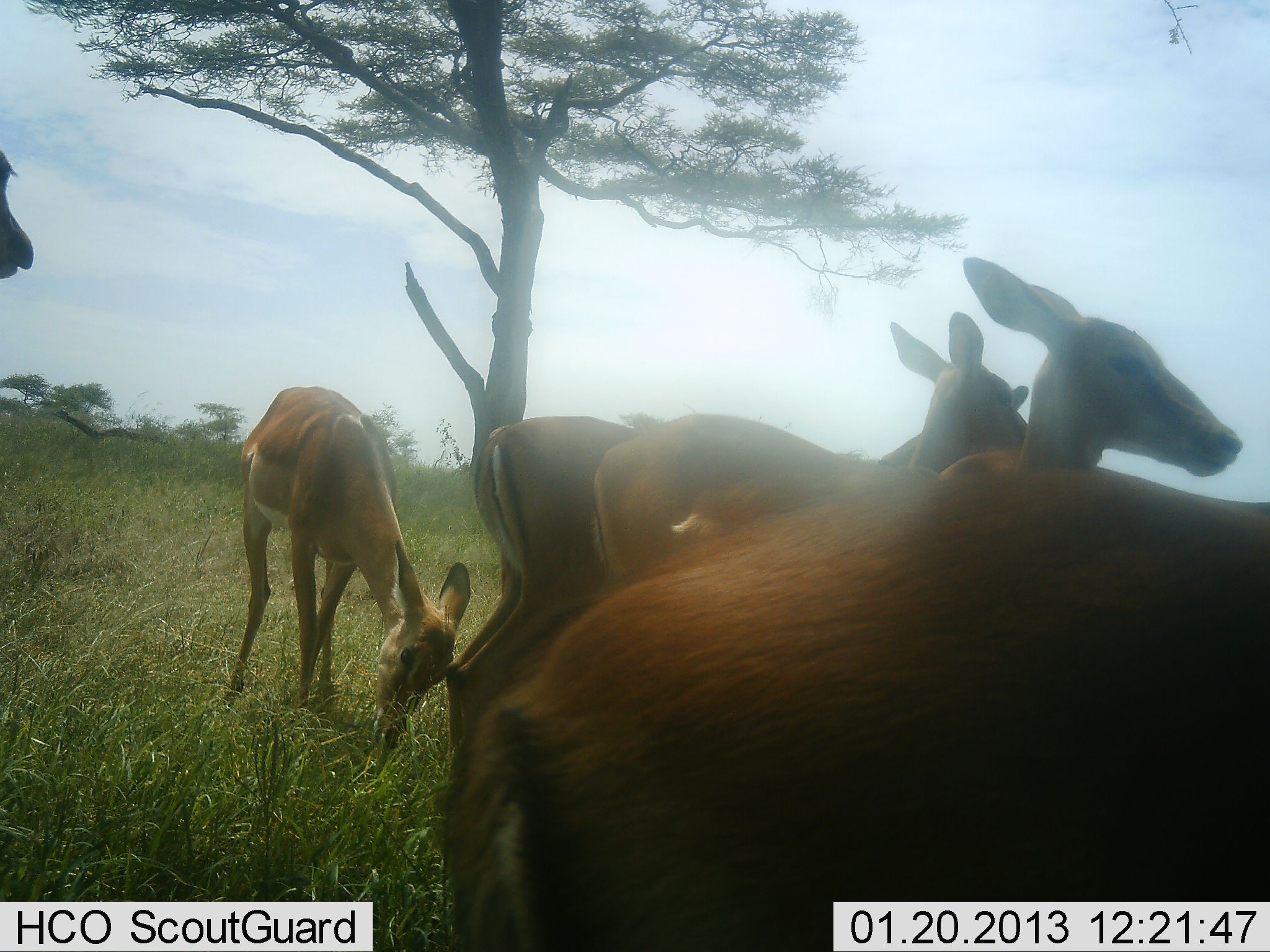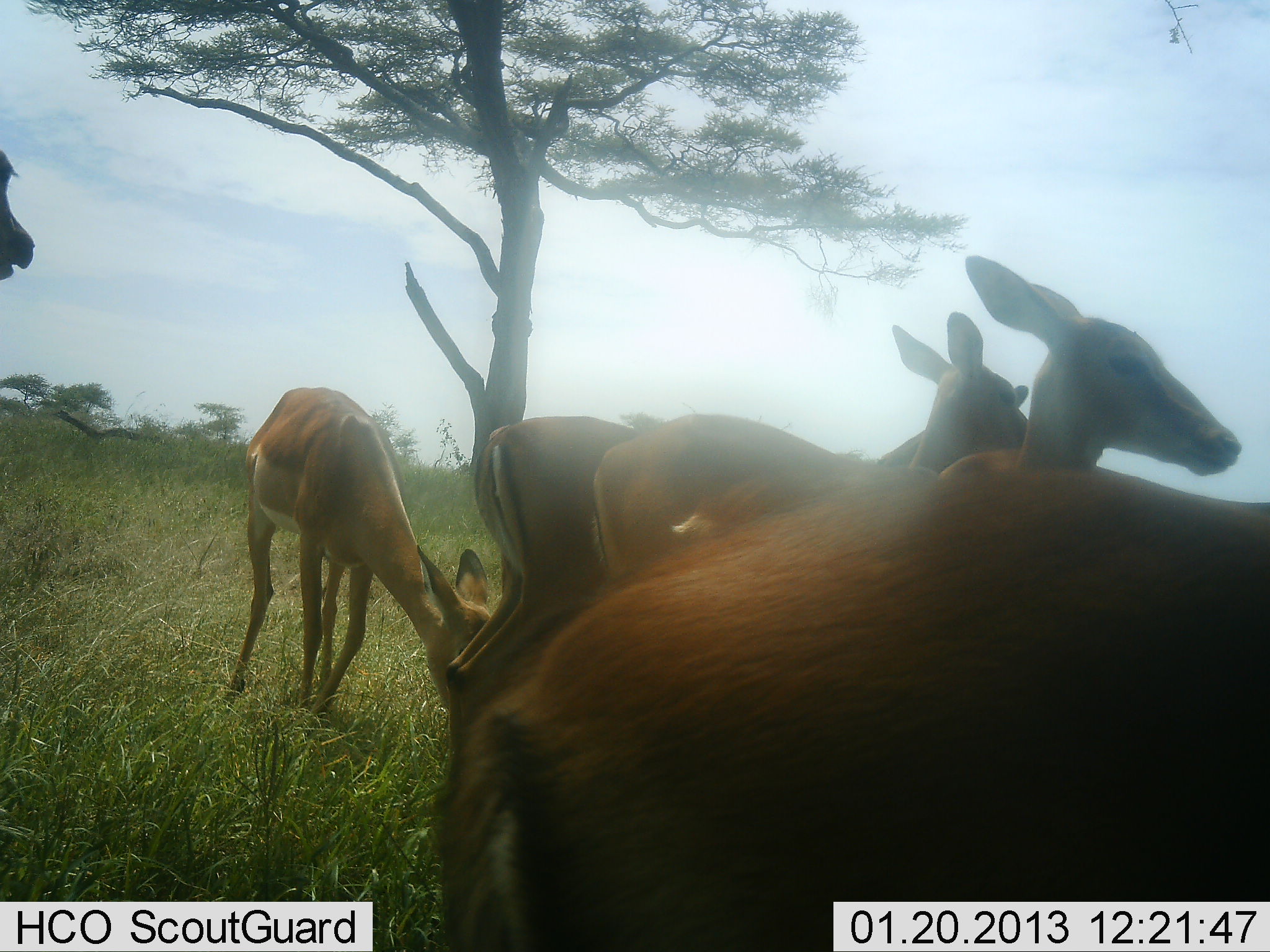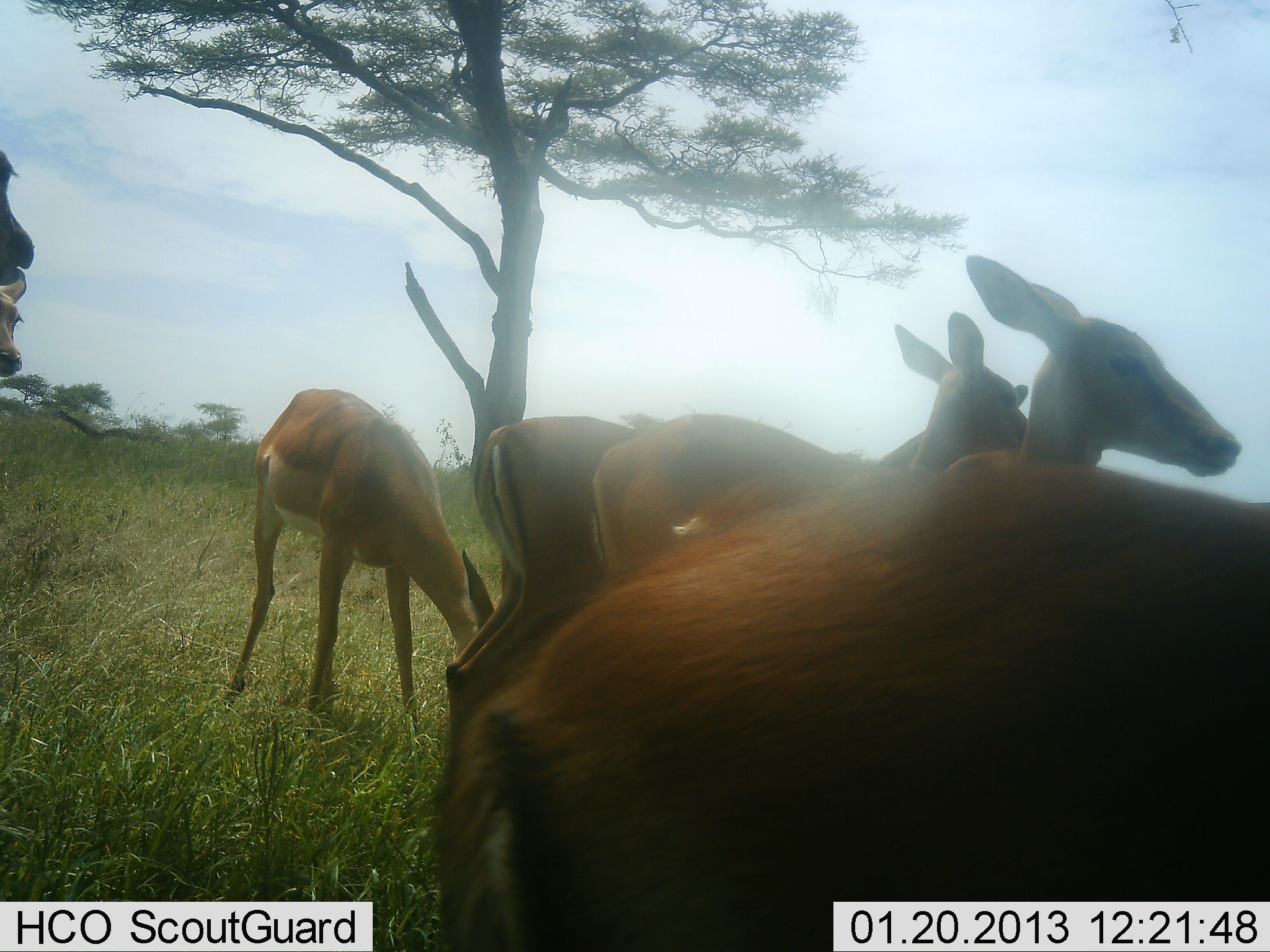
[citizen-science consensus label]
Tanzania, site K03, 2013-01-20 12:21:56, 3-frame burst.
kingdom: Animalia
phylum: Chordata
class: Mammalia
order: Artiodactyla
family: Bovidae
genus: Aepyceros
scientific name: Aepyceros melampus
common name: impala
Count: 6.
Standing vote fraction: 96%.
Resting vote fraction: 0%.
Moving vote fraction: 7%.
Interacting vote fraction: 0%.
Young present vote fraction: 4%.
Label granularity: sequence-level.